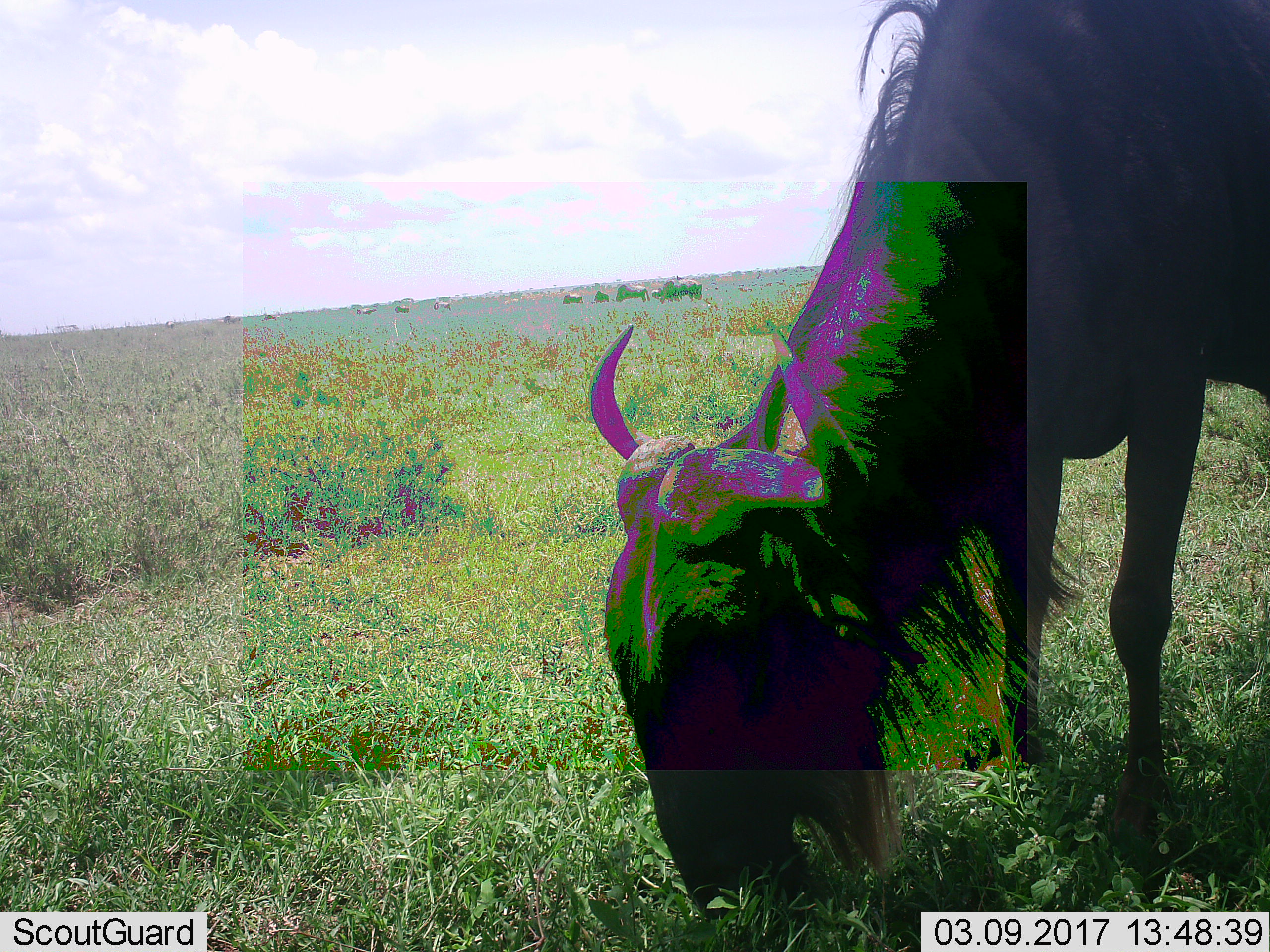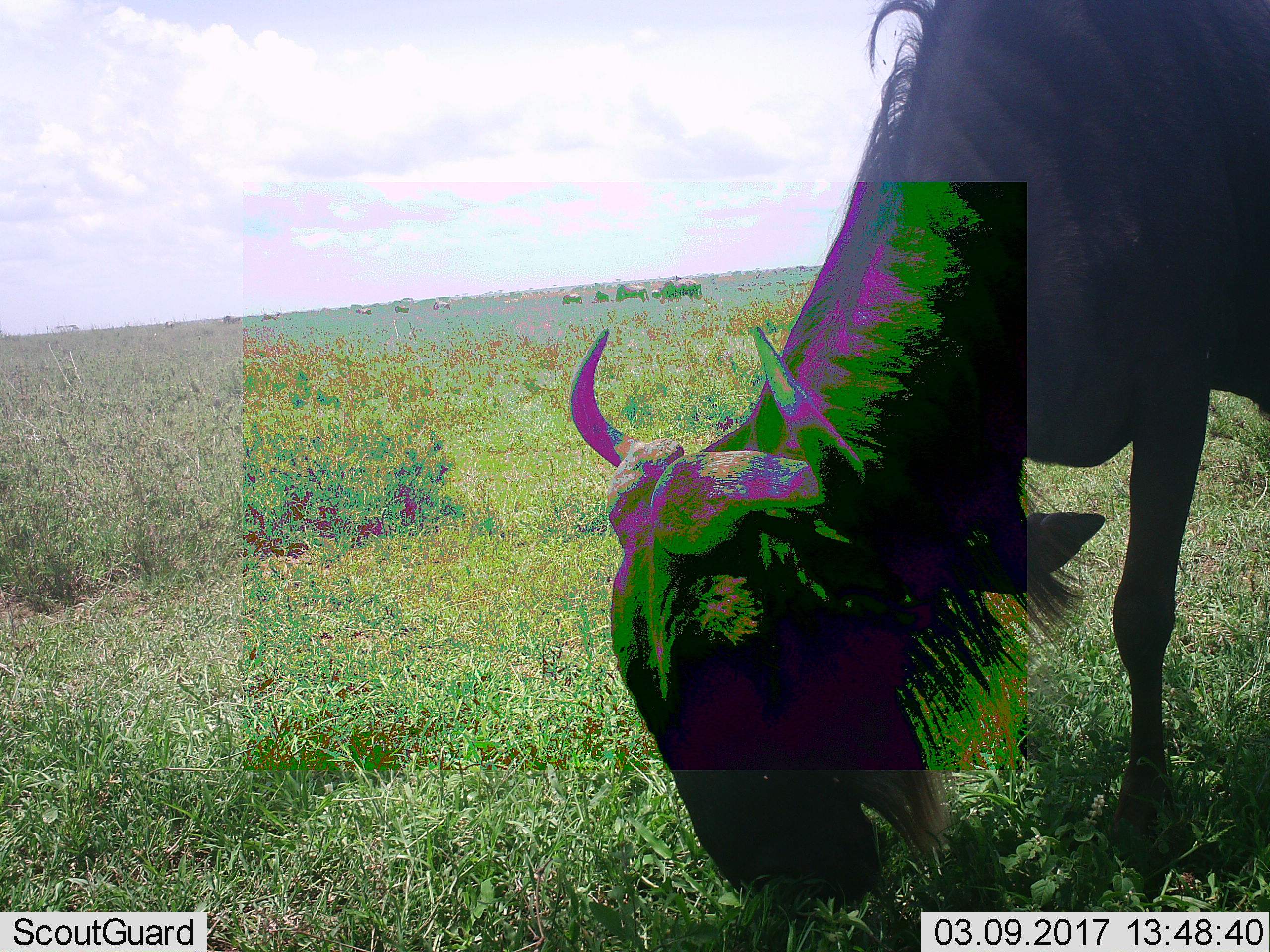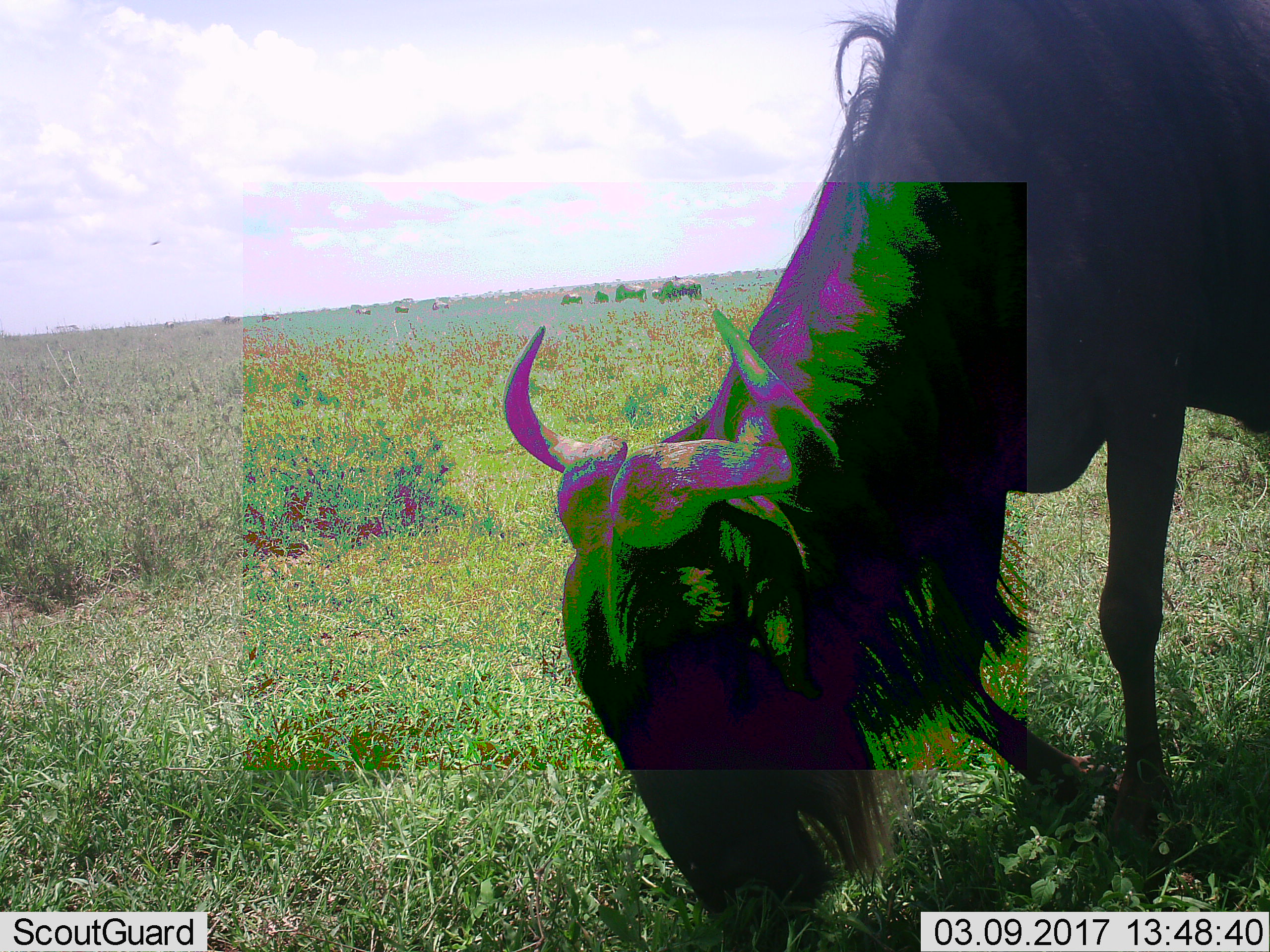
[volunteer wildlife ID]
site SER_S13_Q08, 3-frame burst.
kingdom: Animalia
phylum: Chordata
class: Mammalia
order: Artiodactyla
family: Bovidae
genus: Connochaetes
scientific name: Connochaetes taurinus taurinus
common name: blue wildebeest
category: wildebeestblue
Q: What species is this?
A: Wildebeestblue (blue wildebeest) (Connochaetes taurinus taurinus).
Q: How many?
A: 11-50.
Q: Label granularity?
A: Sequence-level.